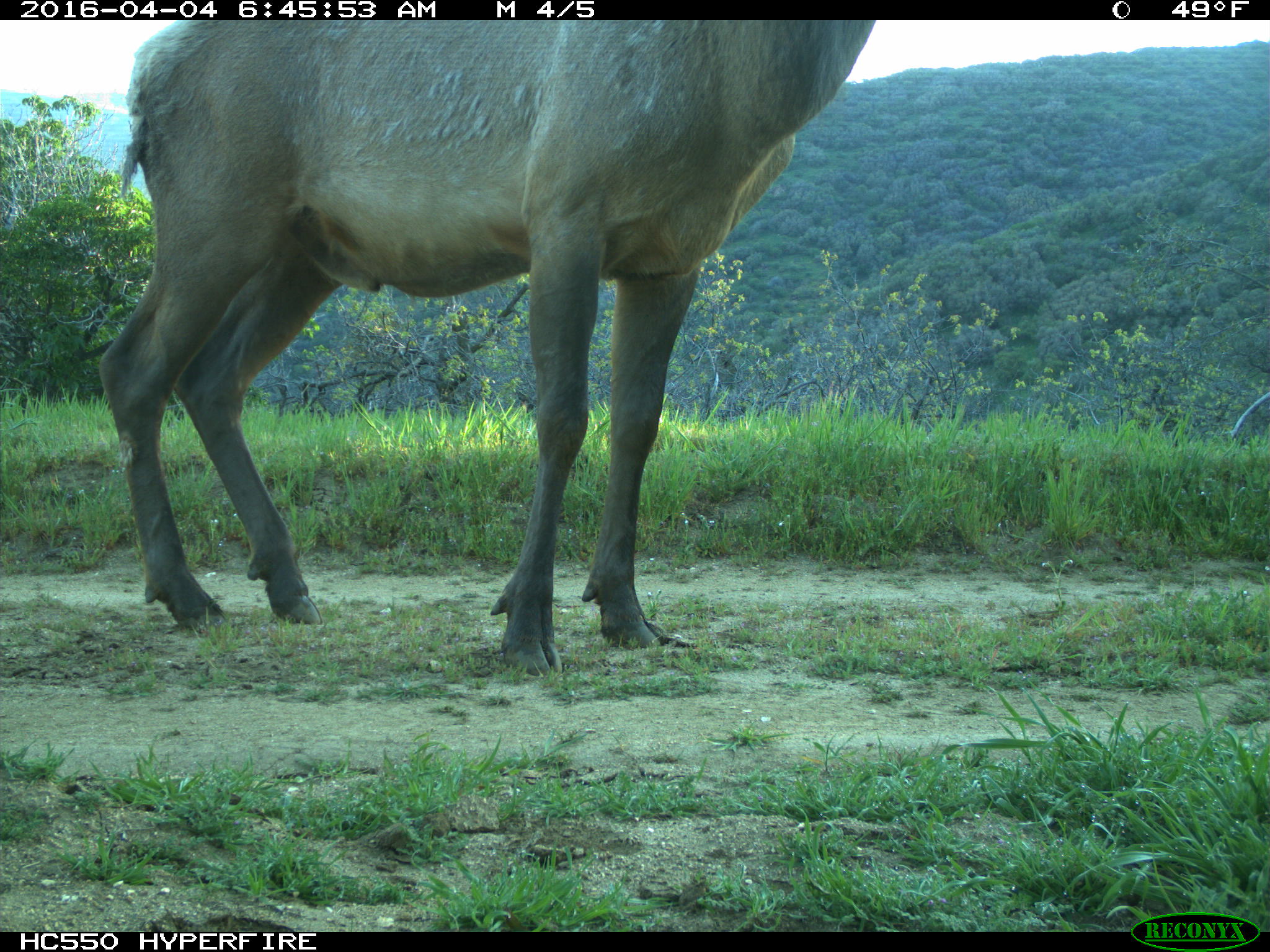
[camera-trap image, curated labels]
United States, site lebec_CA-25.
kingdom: Animalia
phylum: Chordata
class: Mammalia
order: Artiodactyla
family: Cervidae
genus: Cervus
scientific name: Cervus canadensis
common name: elk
Cervus canadensis (elk).